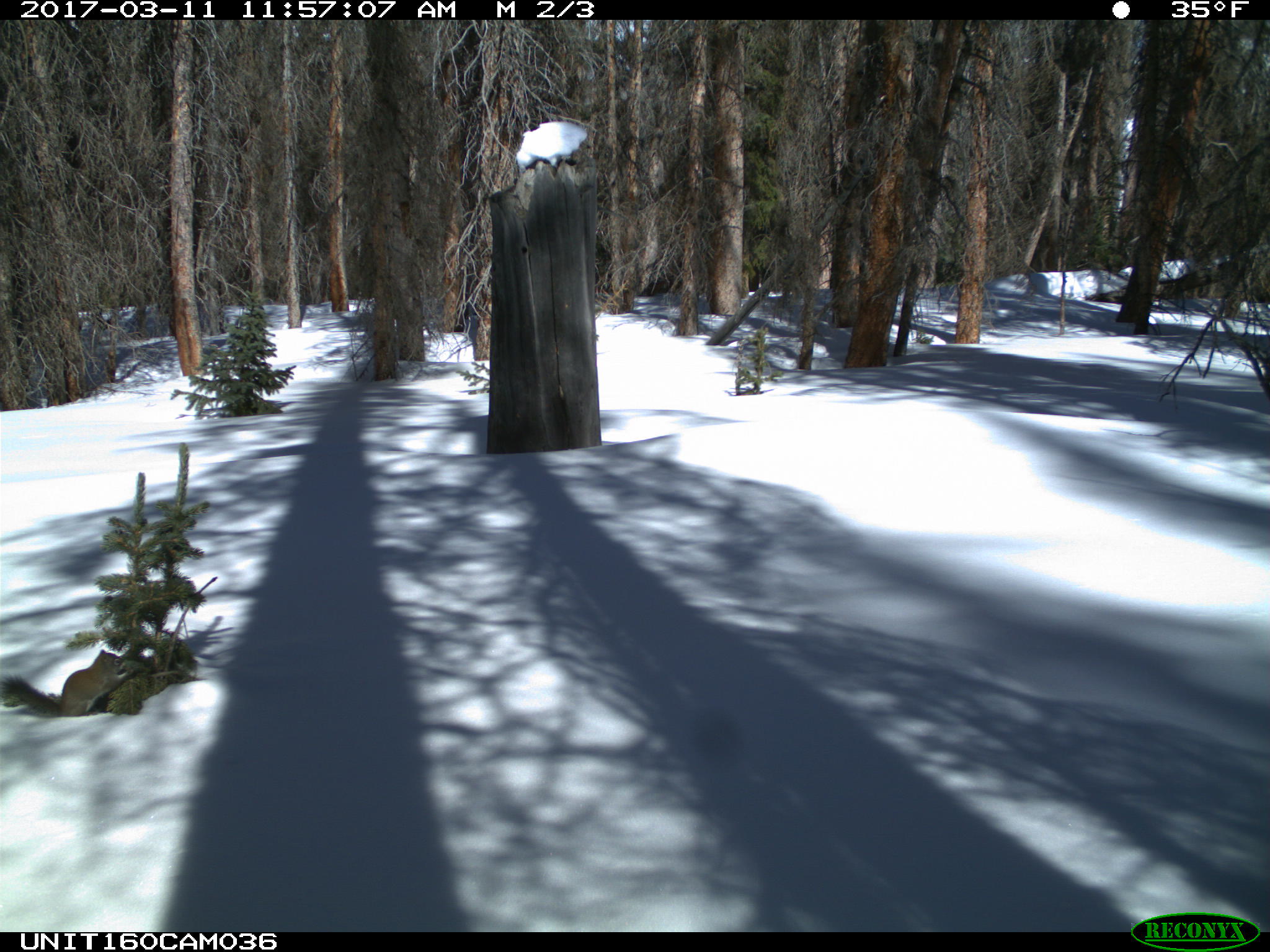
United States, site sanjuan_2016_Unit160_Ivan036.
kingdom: Animalia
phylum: Chordata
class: Mammalia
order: Rodentia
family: Sciuridae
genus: Tamiasciurus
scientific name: Tamiasciurus hudsonicus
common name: american red squirrel